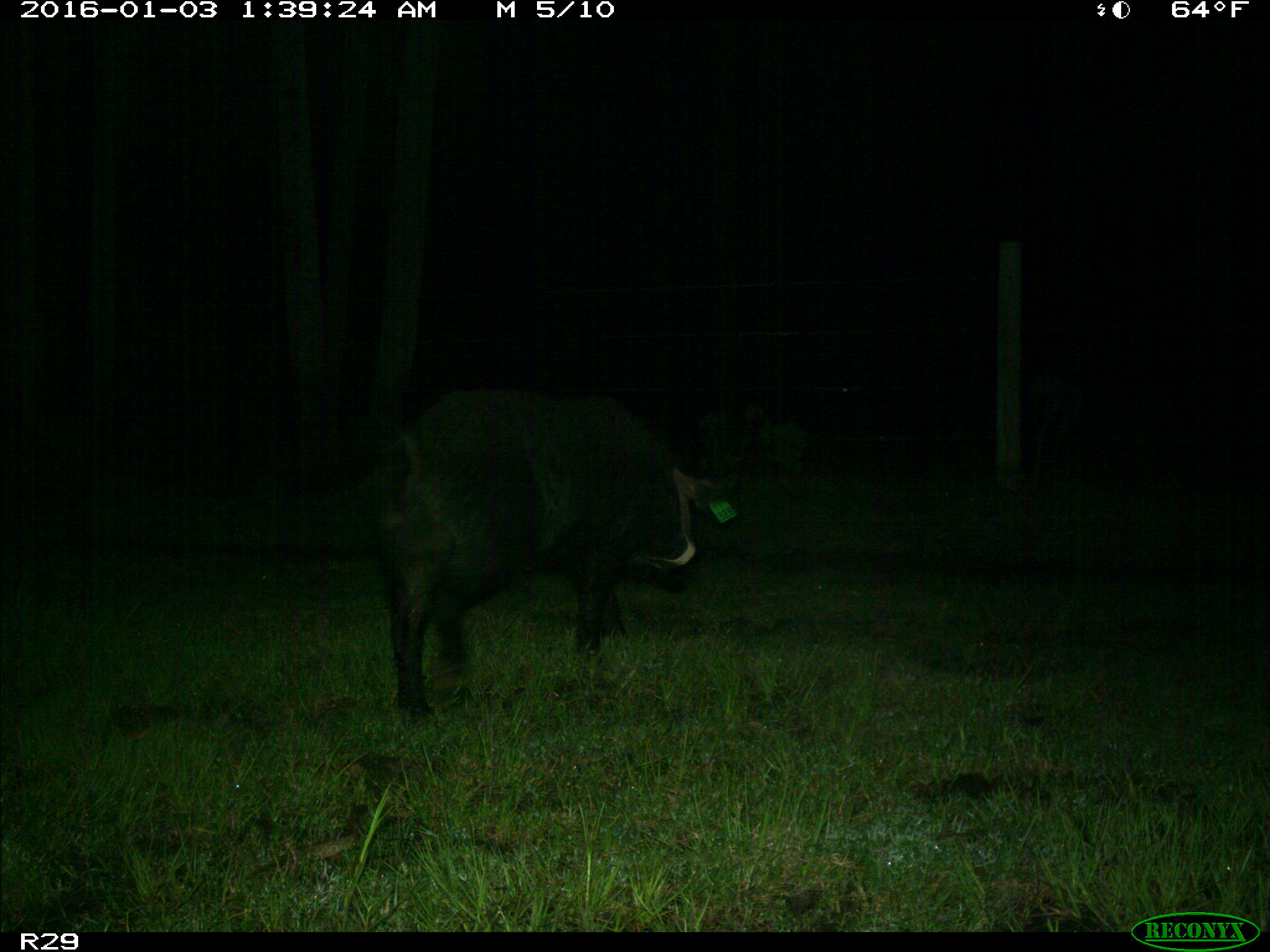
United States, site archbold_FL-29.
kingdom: Animalia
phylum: Chordata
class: Mammalia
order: Artiodactyla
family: Suidae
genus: Sus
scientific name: Sus scrofa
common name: wild boar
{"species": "Sus scrofa (wild boar)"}